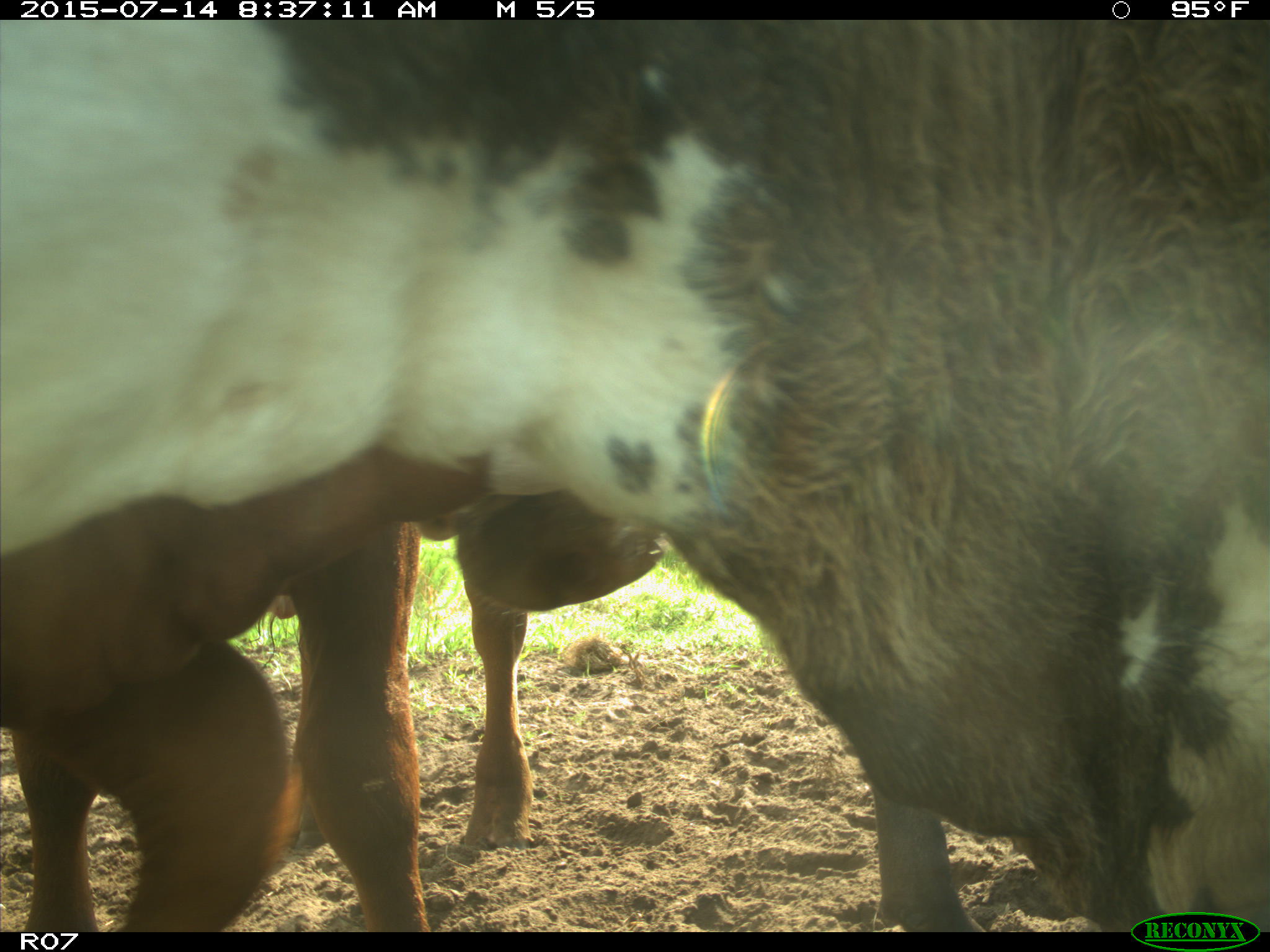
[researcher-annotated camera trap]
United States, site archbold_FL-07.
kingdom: Animalia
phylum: Chordata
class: Mammalia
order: Artiodactyla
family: Bovidae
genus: Bos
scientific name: Bos taurus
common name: domestic cow